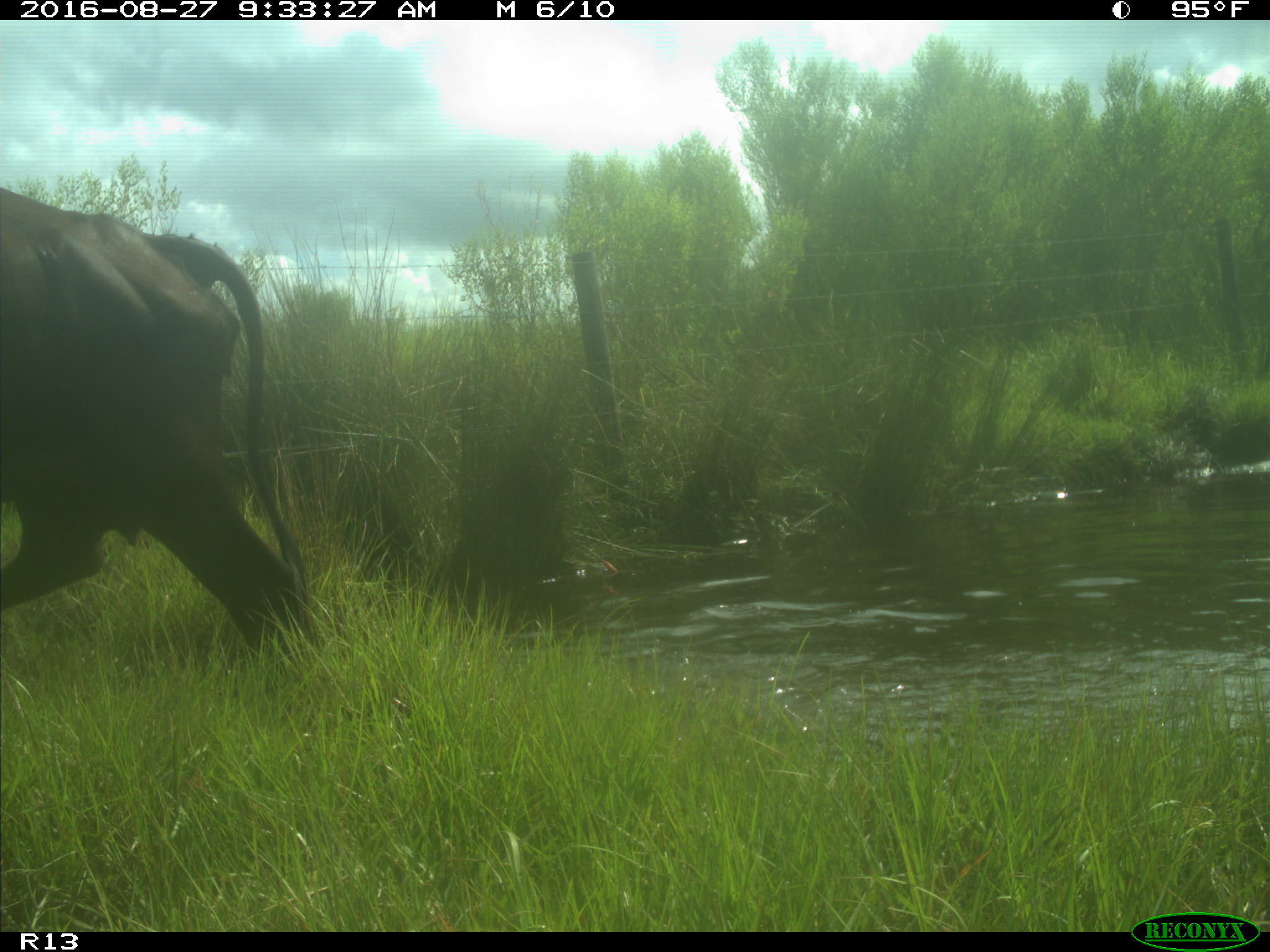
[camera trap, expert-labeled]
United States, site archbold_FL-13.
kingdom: Animalia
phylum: Chordata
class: Mammalia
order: Artiodactyla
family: Bovidae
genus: Bos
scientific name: Bos taurus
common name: domestic cow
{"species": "Bos taurus (domestic cow)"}